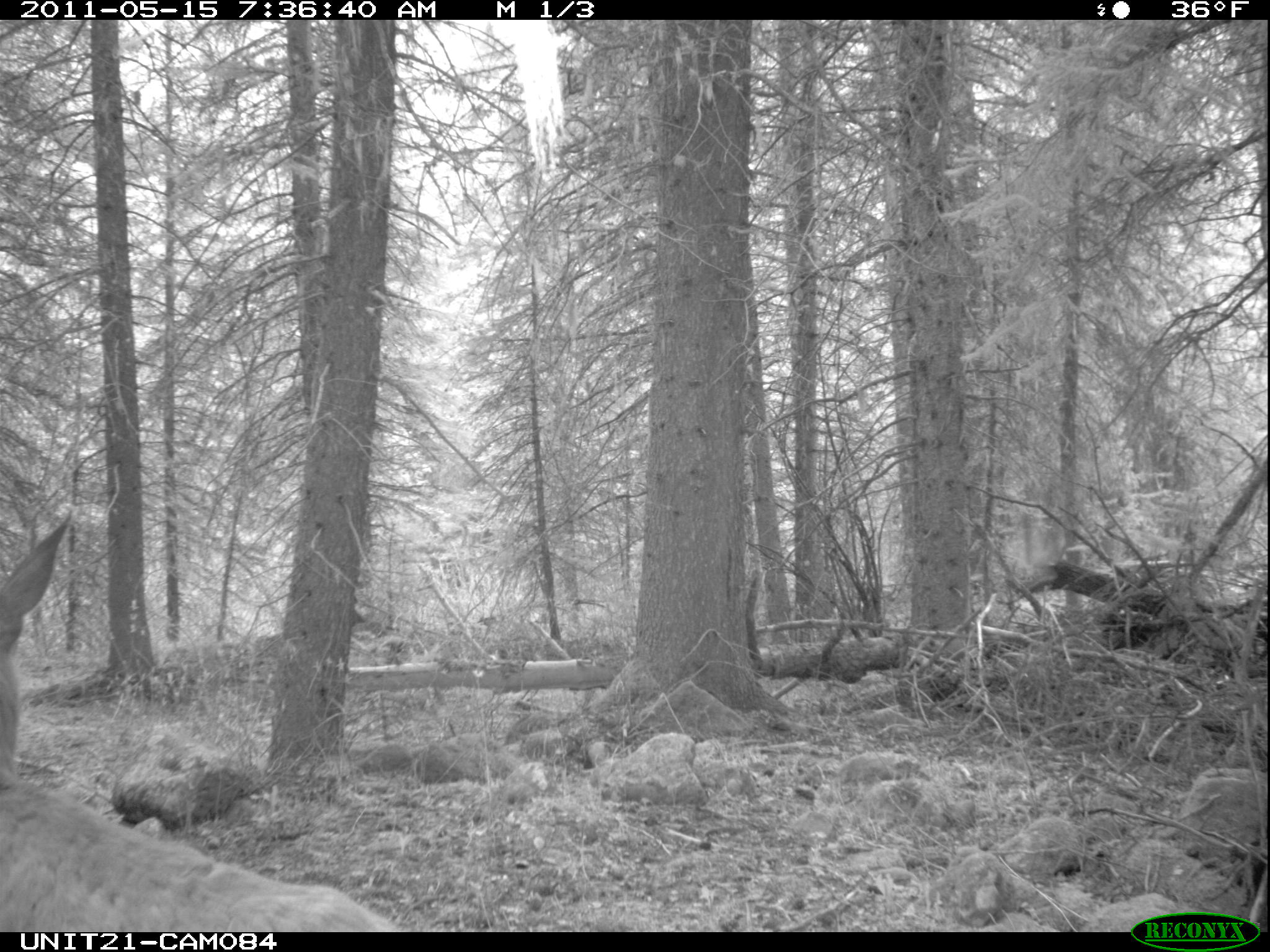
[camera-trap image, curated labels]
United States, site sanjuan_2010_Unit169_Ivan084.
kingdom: Animalia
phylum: Chordata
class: Mammalia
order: Artiodactyla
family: Cervidae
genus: Odocoileus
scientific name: Odocoileus hemionus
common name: mule deer